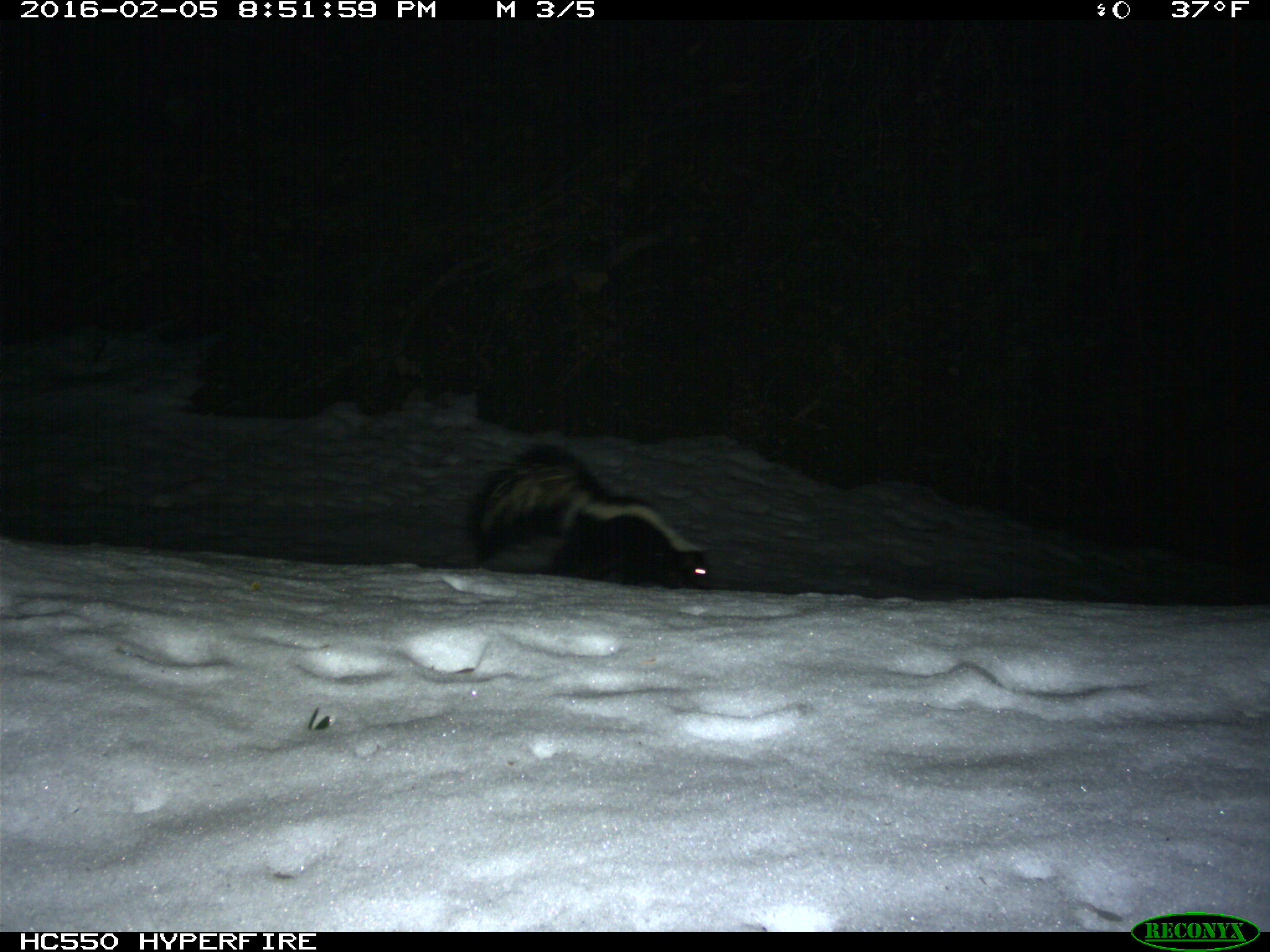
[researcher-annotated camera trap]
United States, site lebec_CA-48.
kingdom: Animalia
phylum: Chordata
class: Mammalia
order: Carnivora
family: Mephitidae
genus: Mephitis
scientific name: Mephitis mephitis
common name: striped skunk